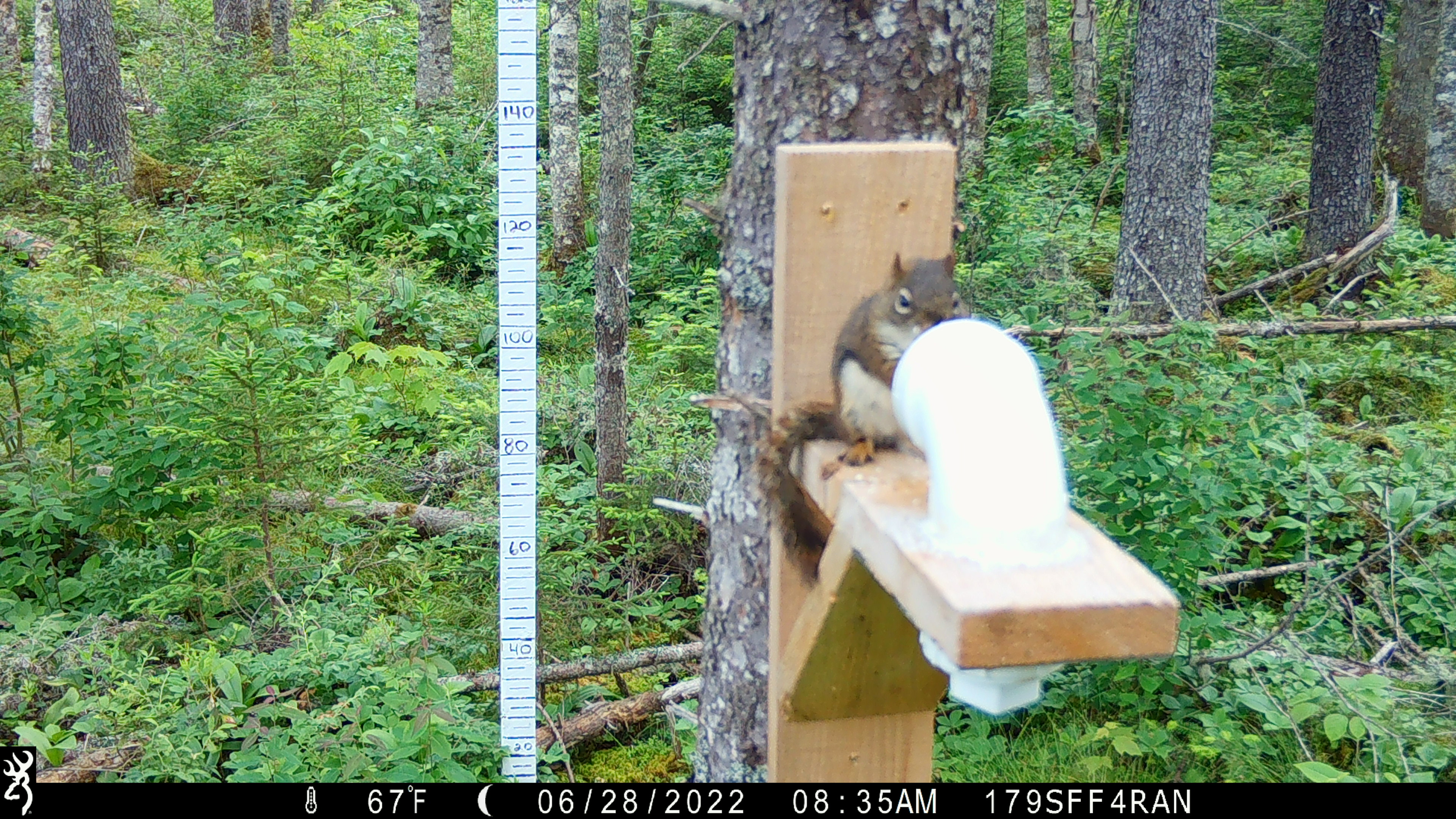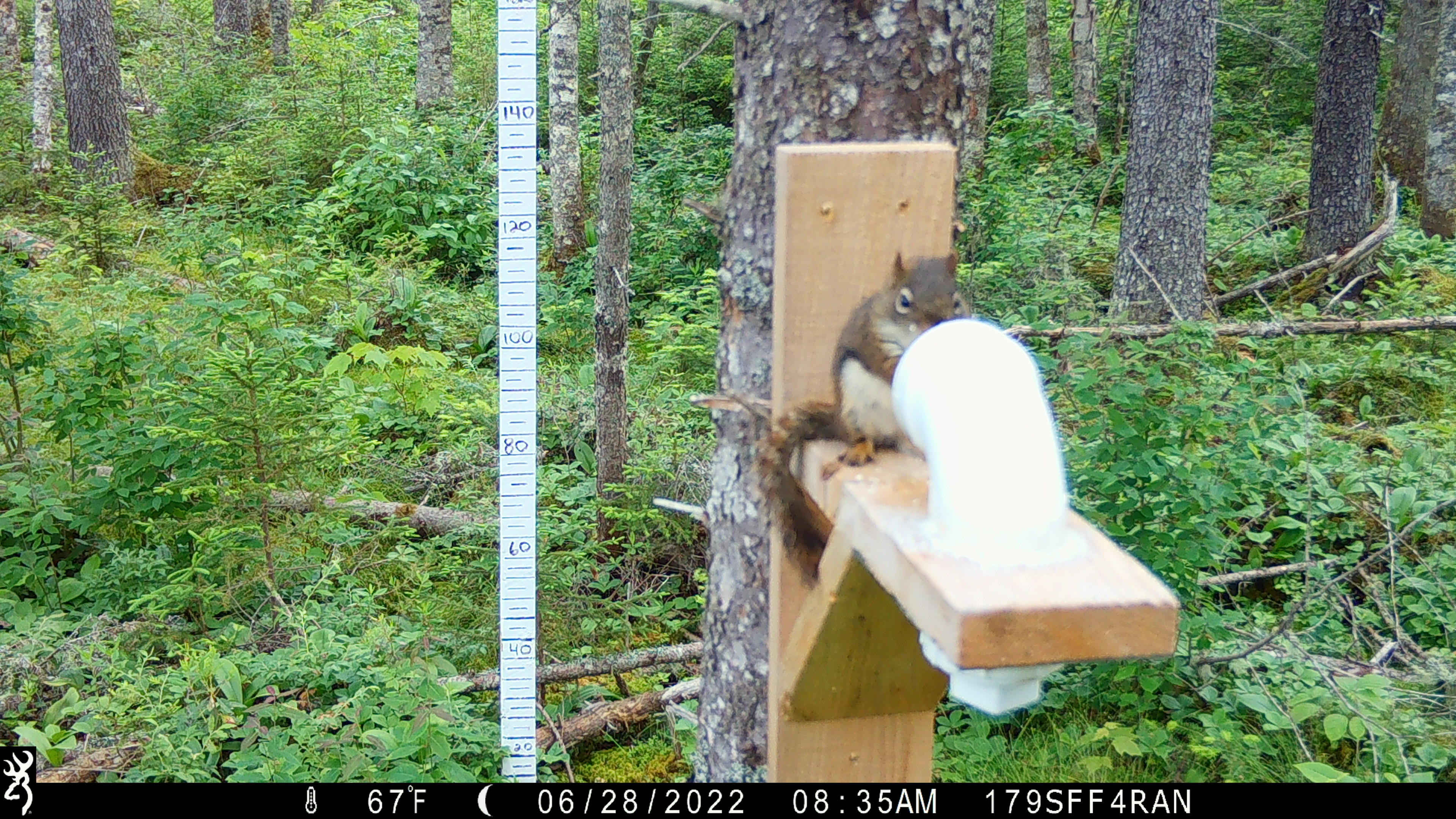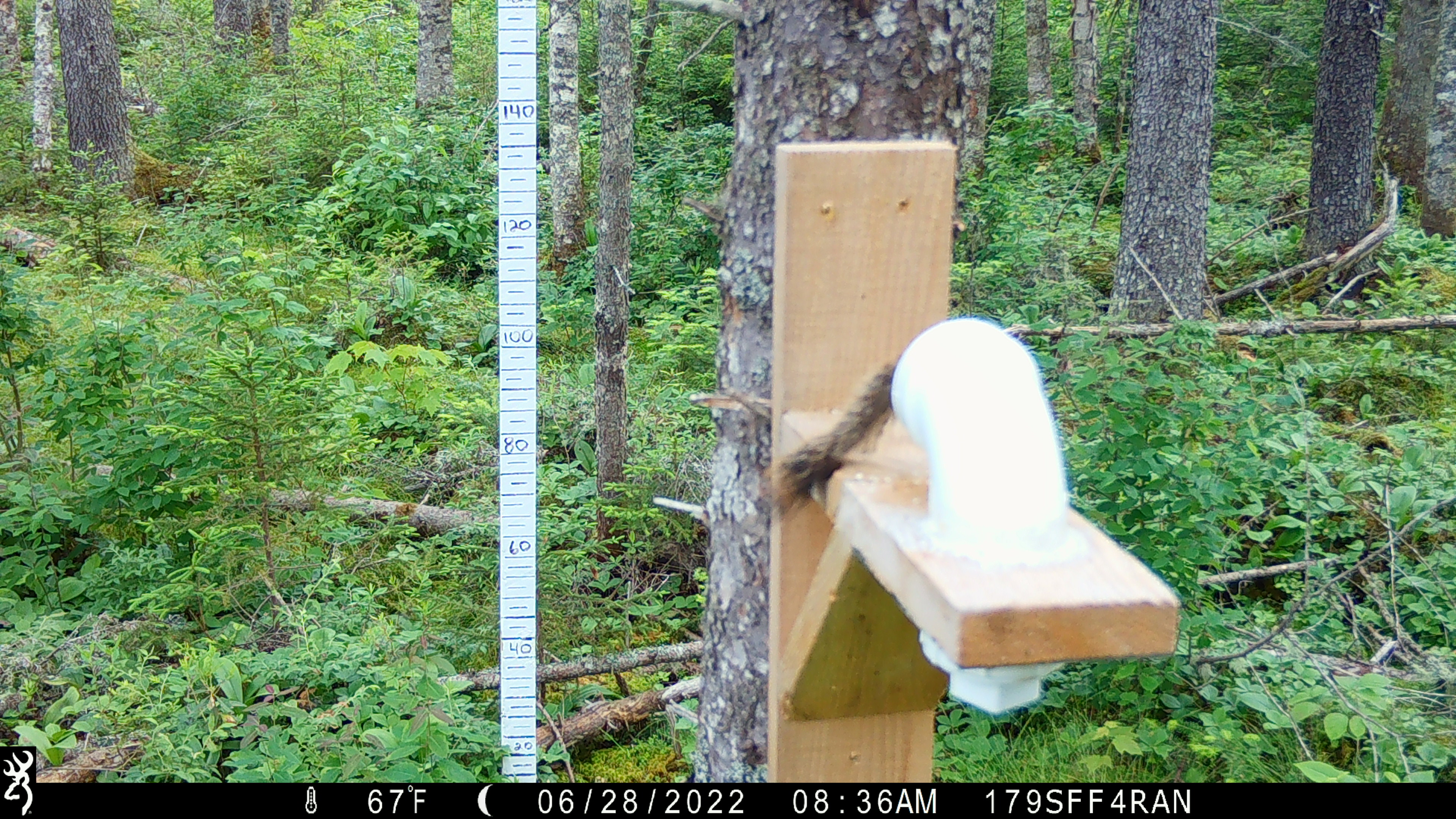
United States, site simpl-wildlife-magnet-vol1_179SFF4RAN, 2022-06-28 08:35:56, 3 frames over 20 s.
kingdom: Animalia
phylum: Chordata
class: Mammalia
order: Rodentia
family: Sciuridae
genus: Tamiasciurus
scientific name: Tamiasciurus hudsonicus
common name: red squirrel